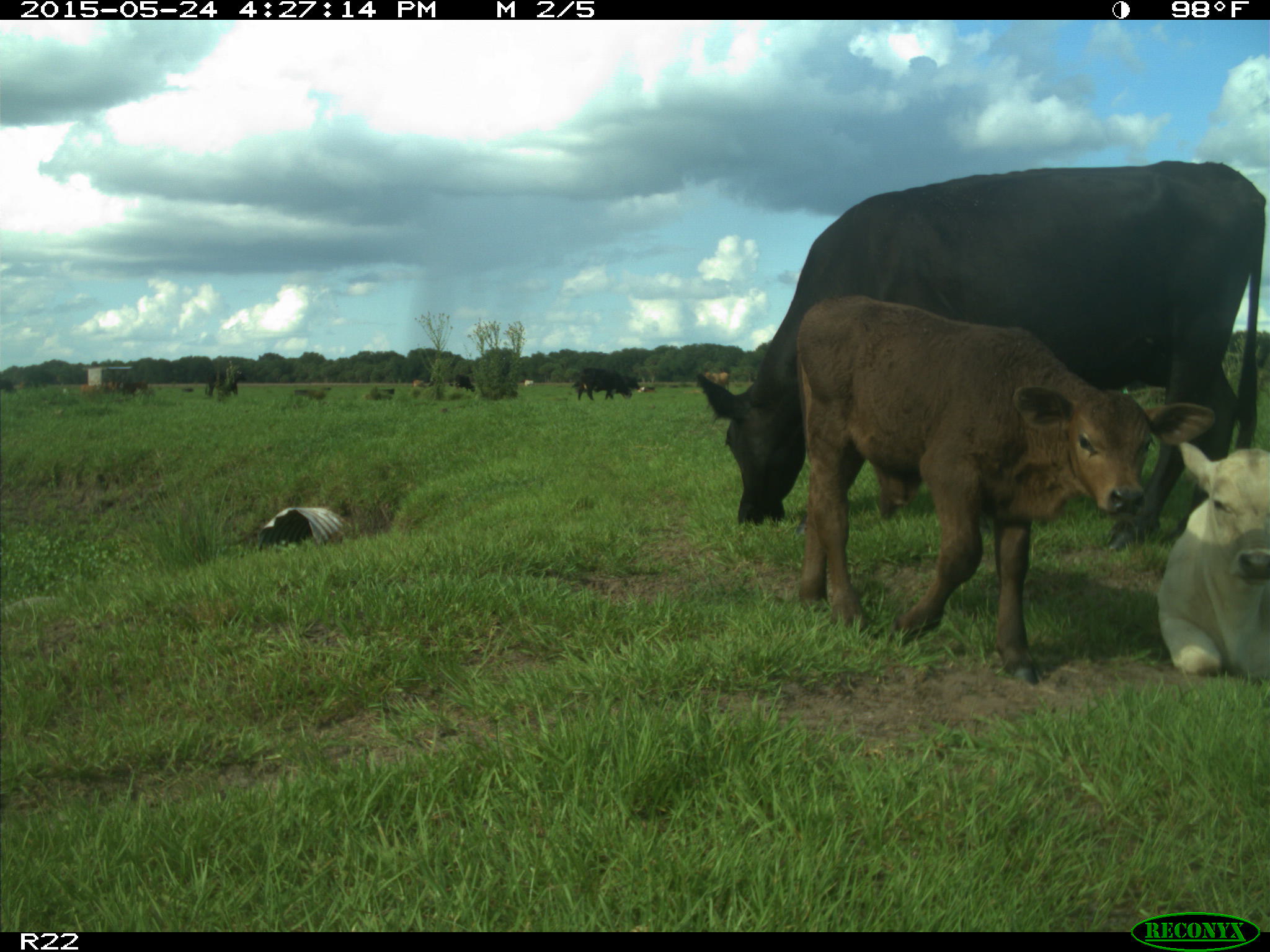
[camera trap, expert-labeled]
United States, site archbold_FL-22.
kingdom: Animalia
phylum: Chordata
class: Mammalia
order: Artiodactyla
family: Bovidae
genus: Bos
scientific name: Bos taurus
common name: domestic cow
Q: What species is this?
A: Bos taurus (domestic cow).